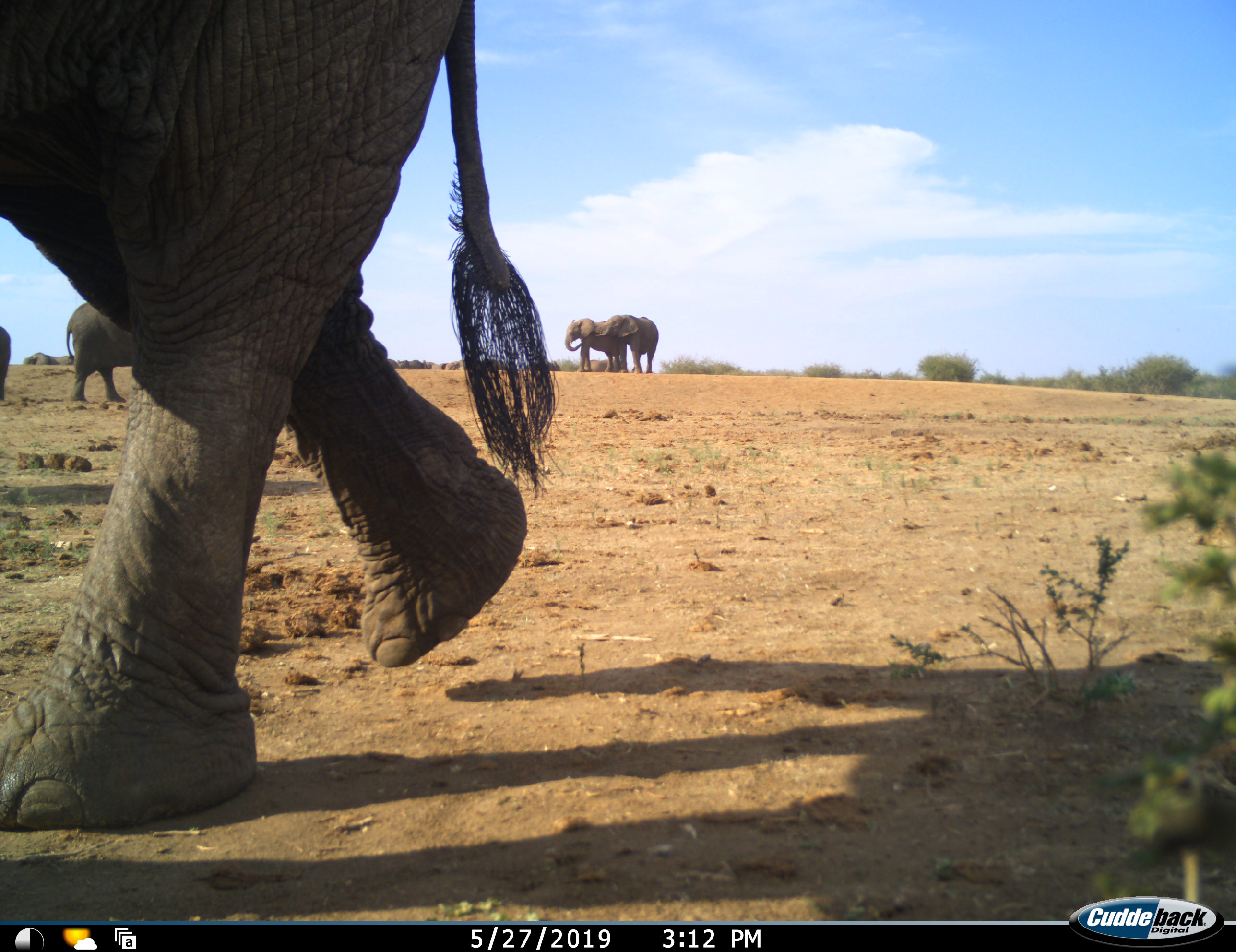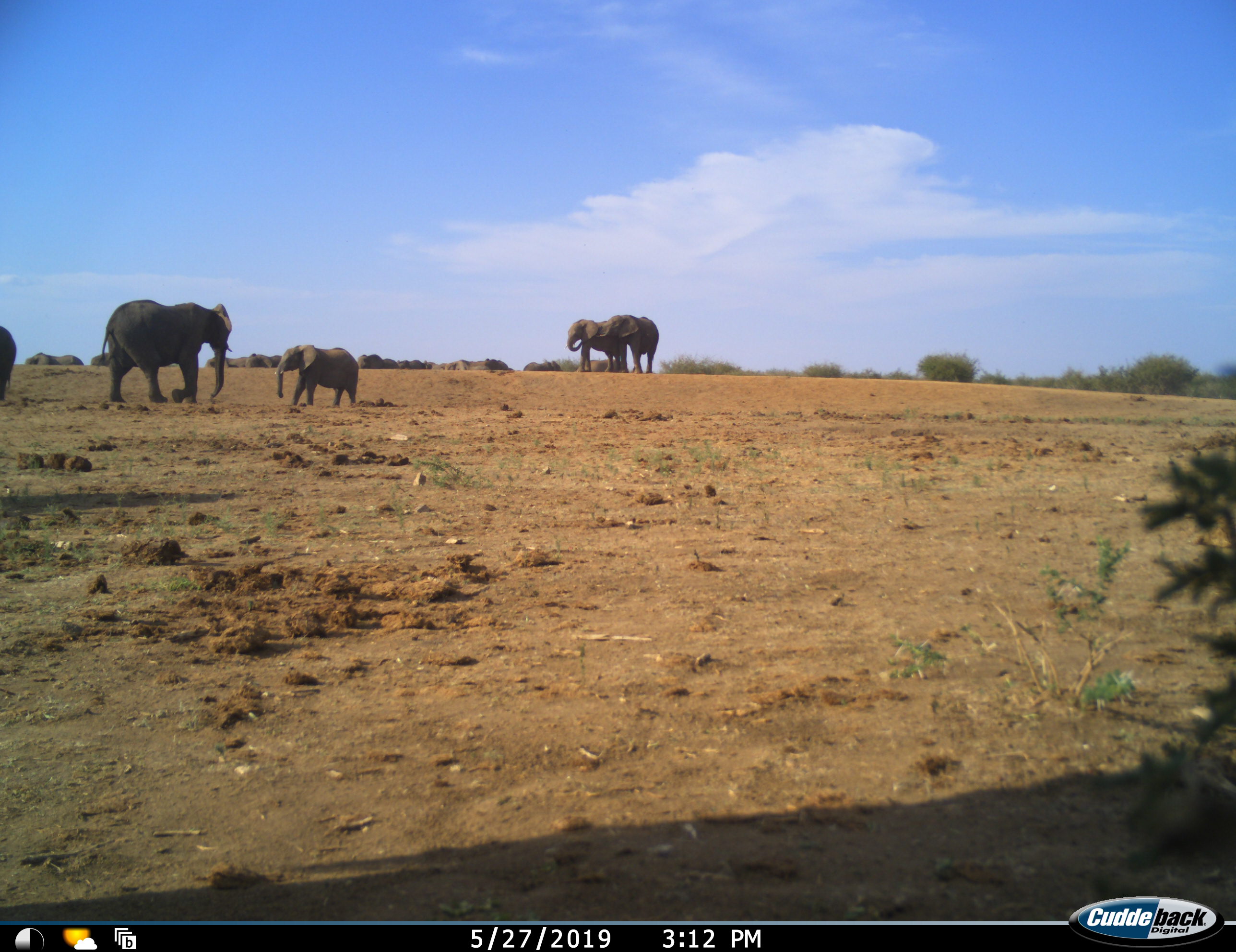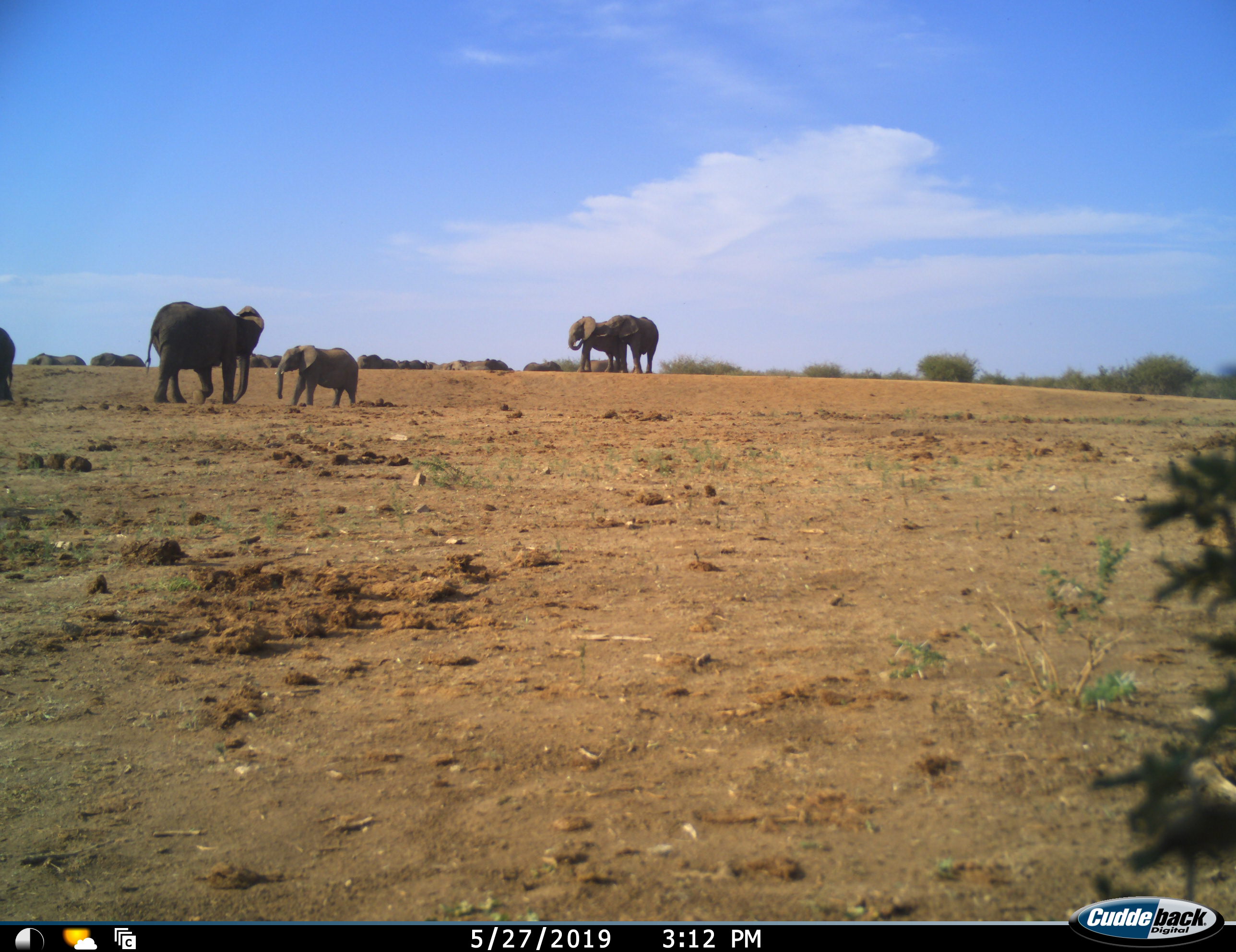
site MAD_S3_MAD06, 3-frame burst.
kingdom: Animalia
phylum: Chordata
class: Mammalia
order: Proboscidea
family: Elephantidae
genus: Loxodonta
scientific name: Loxodonta africana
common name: african bush elephant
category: elephant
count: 11-50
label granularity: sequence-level